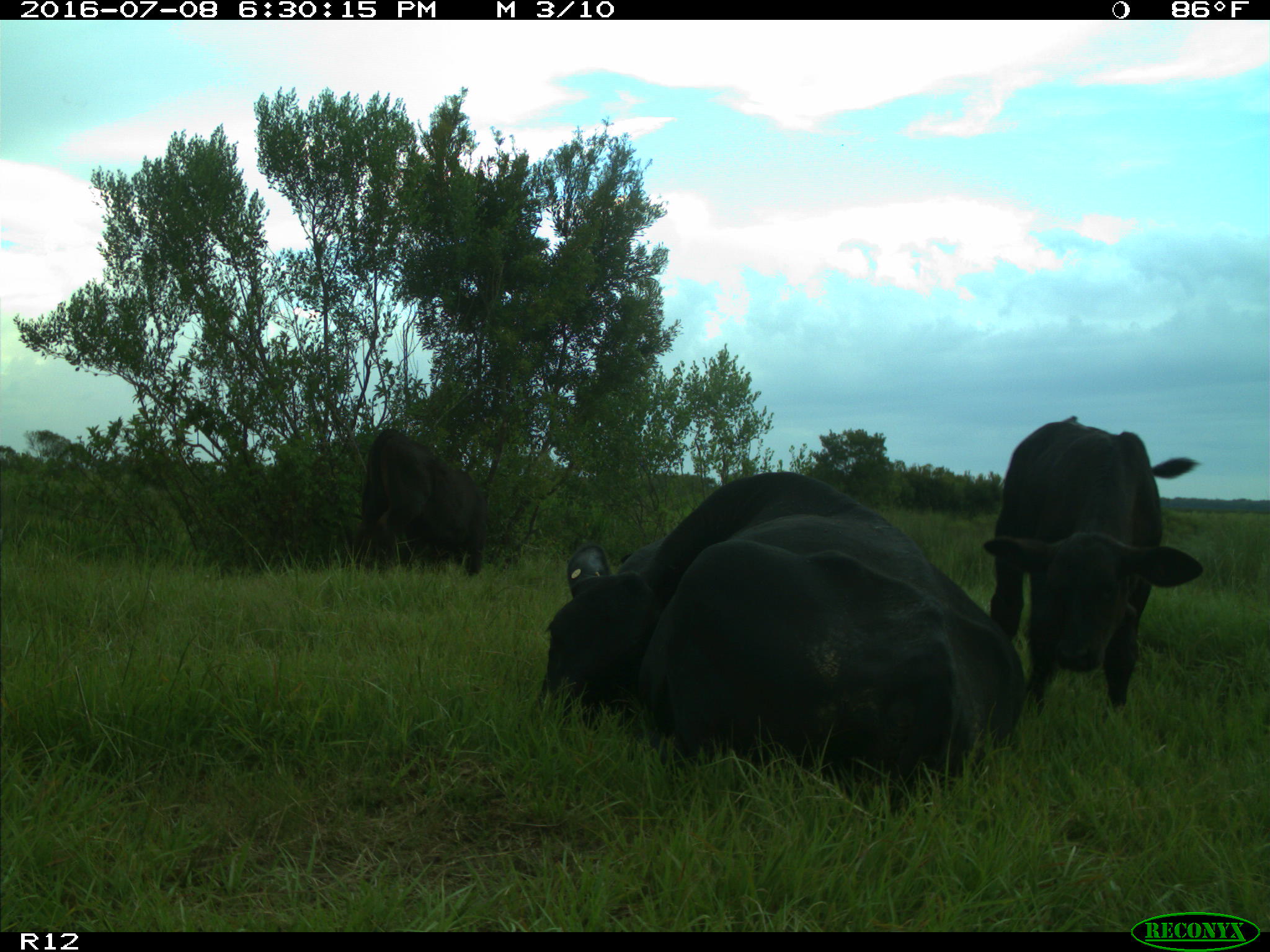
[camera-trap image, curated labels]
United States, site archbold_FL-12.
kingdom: Animalia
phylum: Chordata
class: Mammalia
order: Artiodactyla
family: Bovidae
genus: Bos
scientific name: Bos taurus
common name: domestic cow